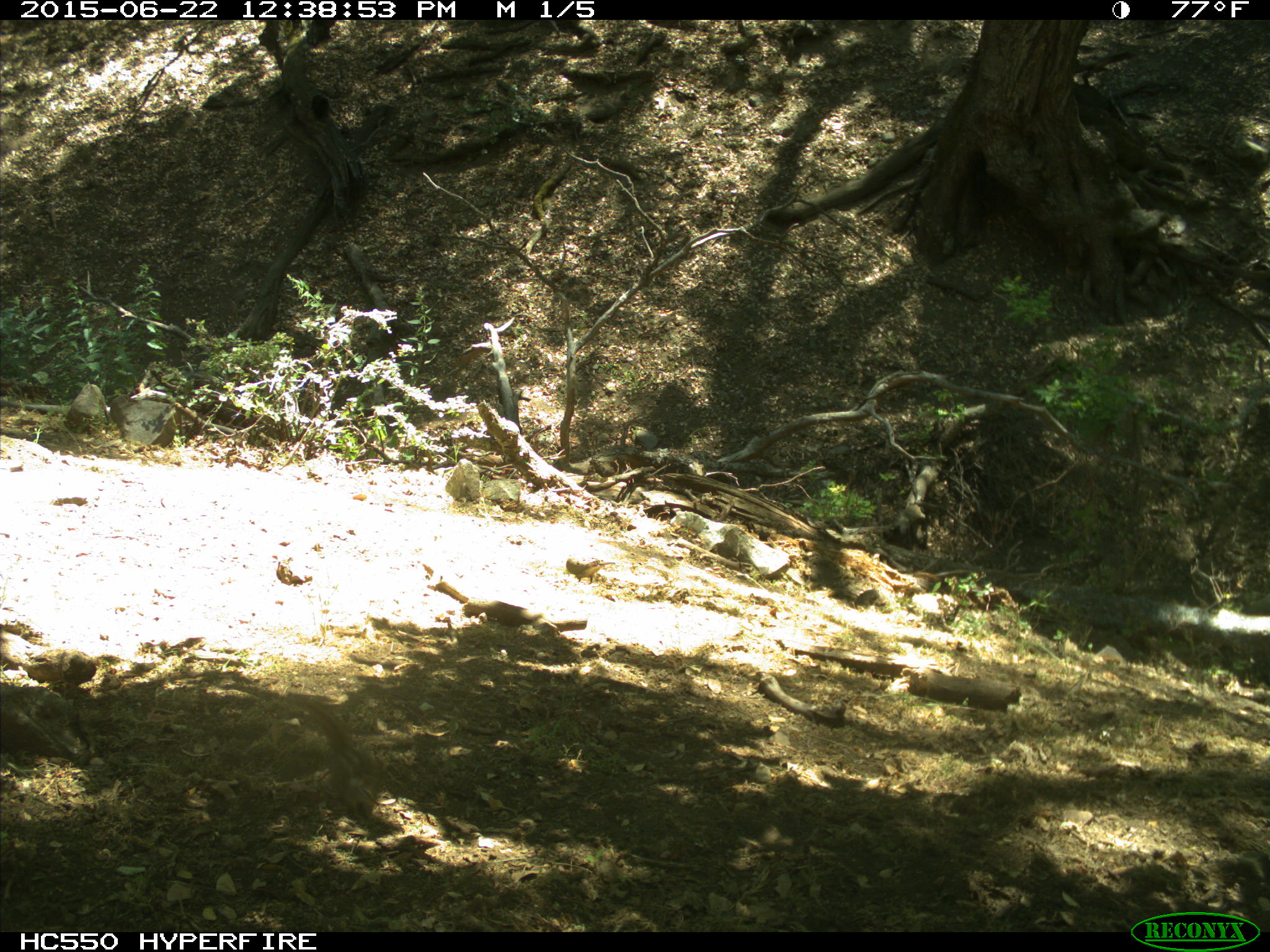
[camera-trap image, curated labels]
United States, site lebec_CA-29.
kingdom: Animalia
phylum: Chordata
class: Aves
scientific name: Aves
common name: birds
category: unidentified bird